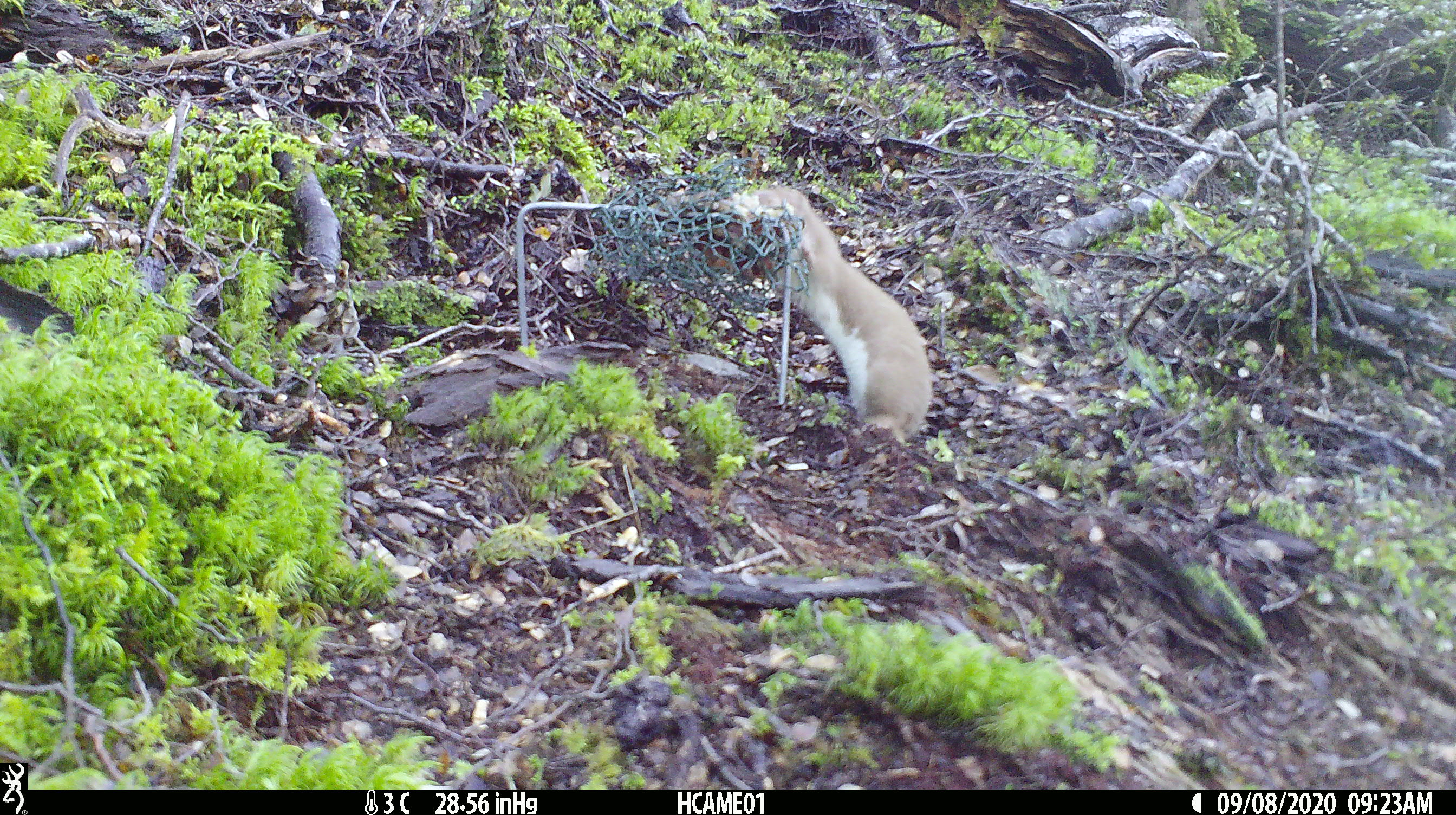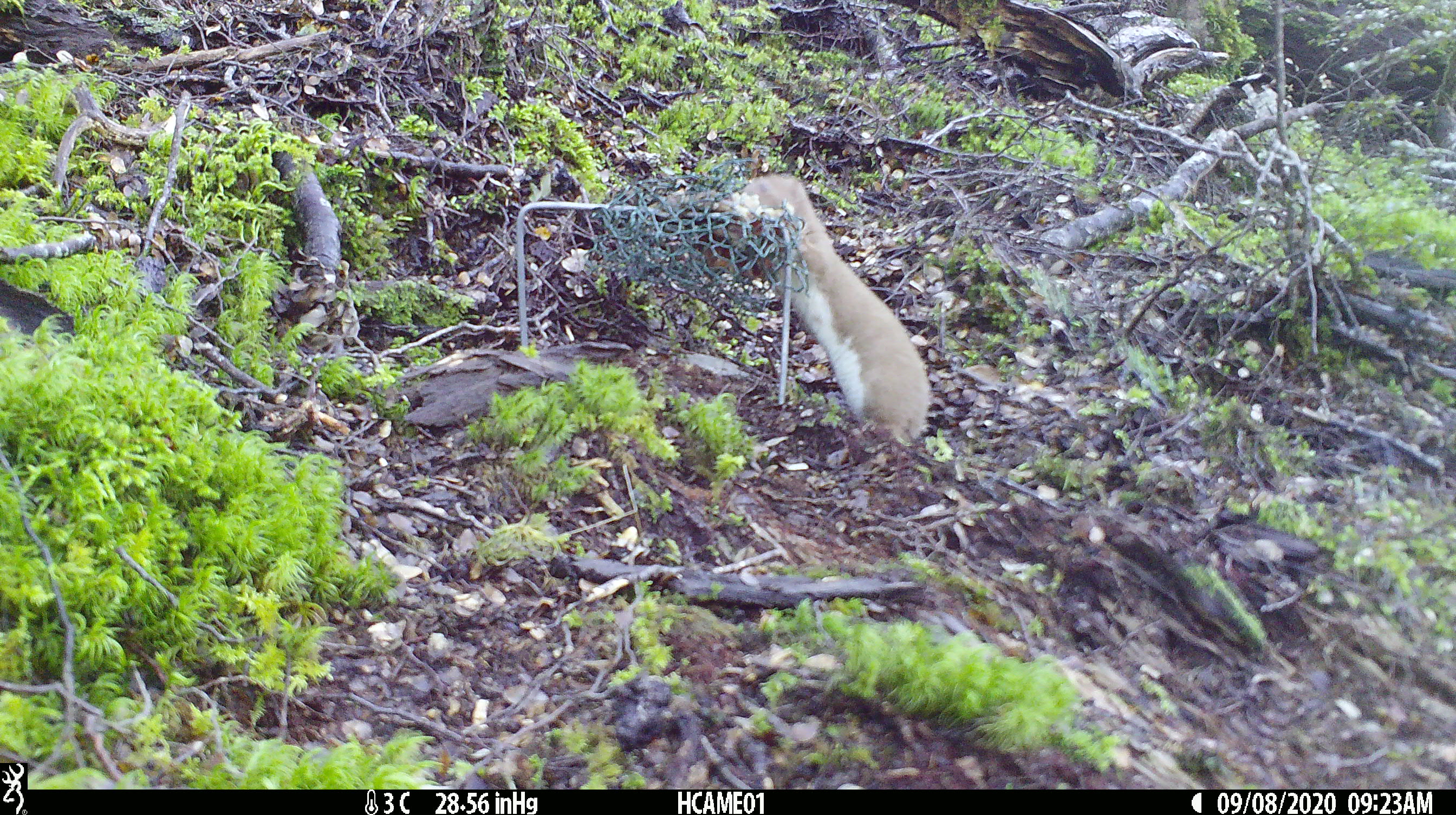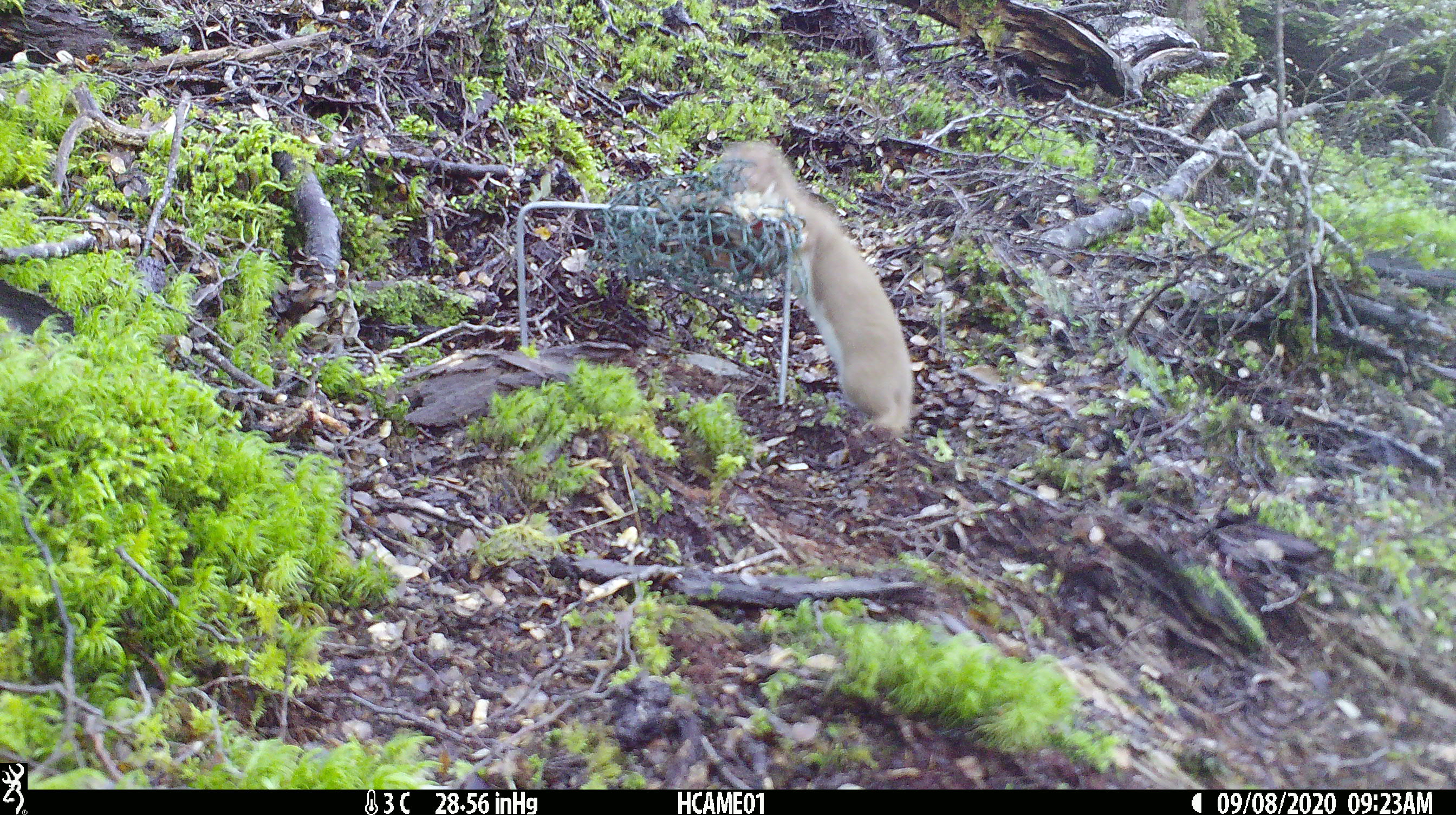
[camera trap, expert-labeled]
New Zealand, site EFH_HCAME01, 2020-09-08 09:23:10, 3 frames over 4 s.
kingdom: Animalia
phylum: Chordata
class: Mammalia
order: Carnivora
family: Mustelidae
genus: Mustela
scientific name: Mustela nivalis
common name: least weasel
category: weasel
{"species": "weasel (least weasel) (Mustela nivalis)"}